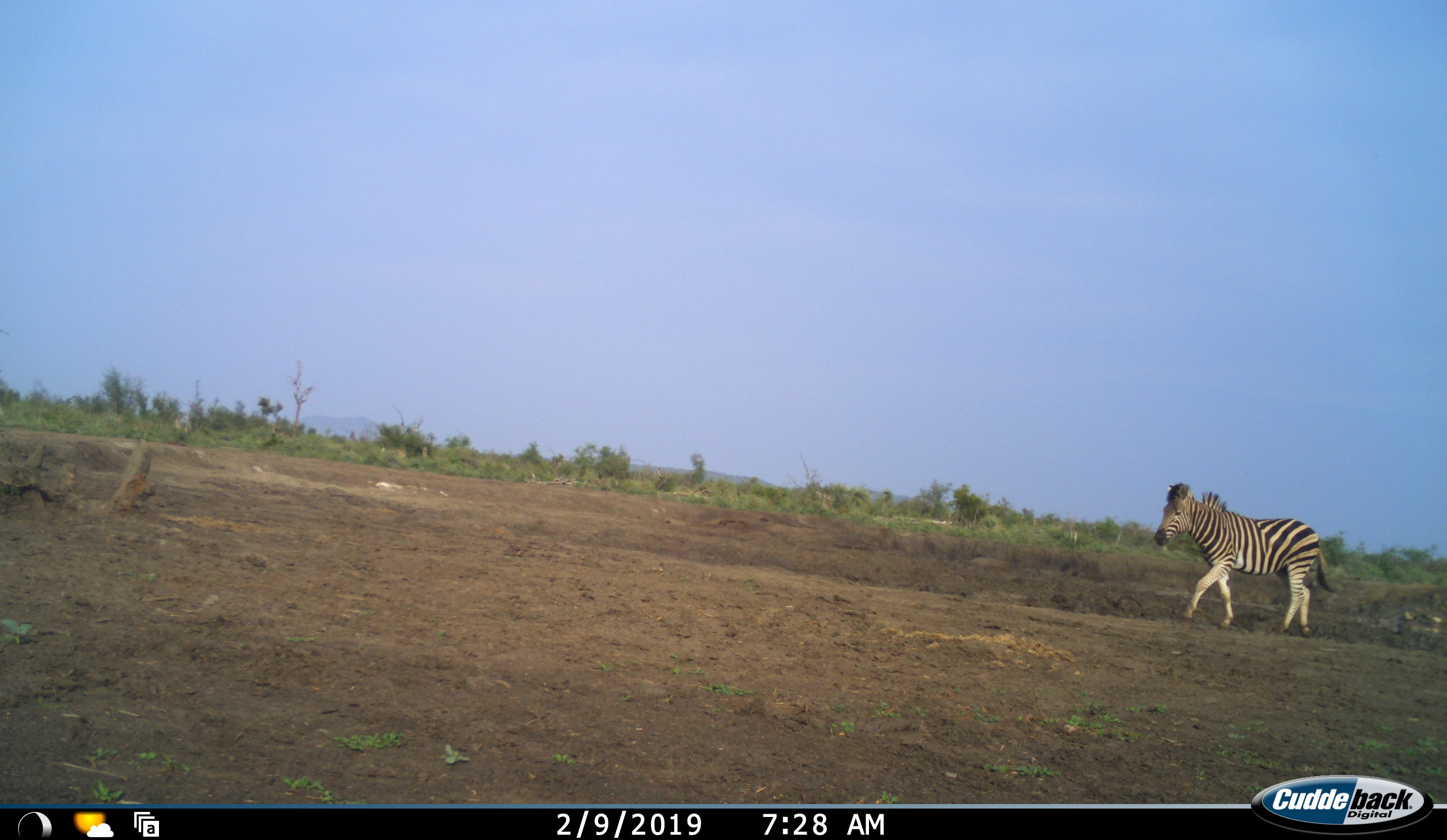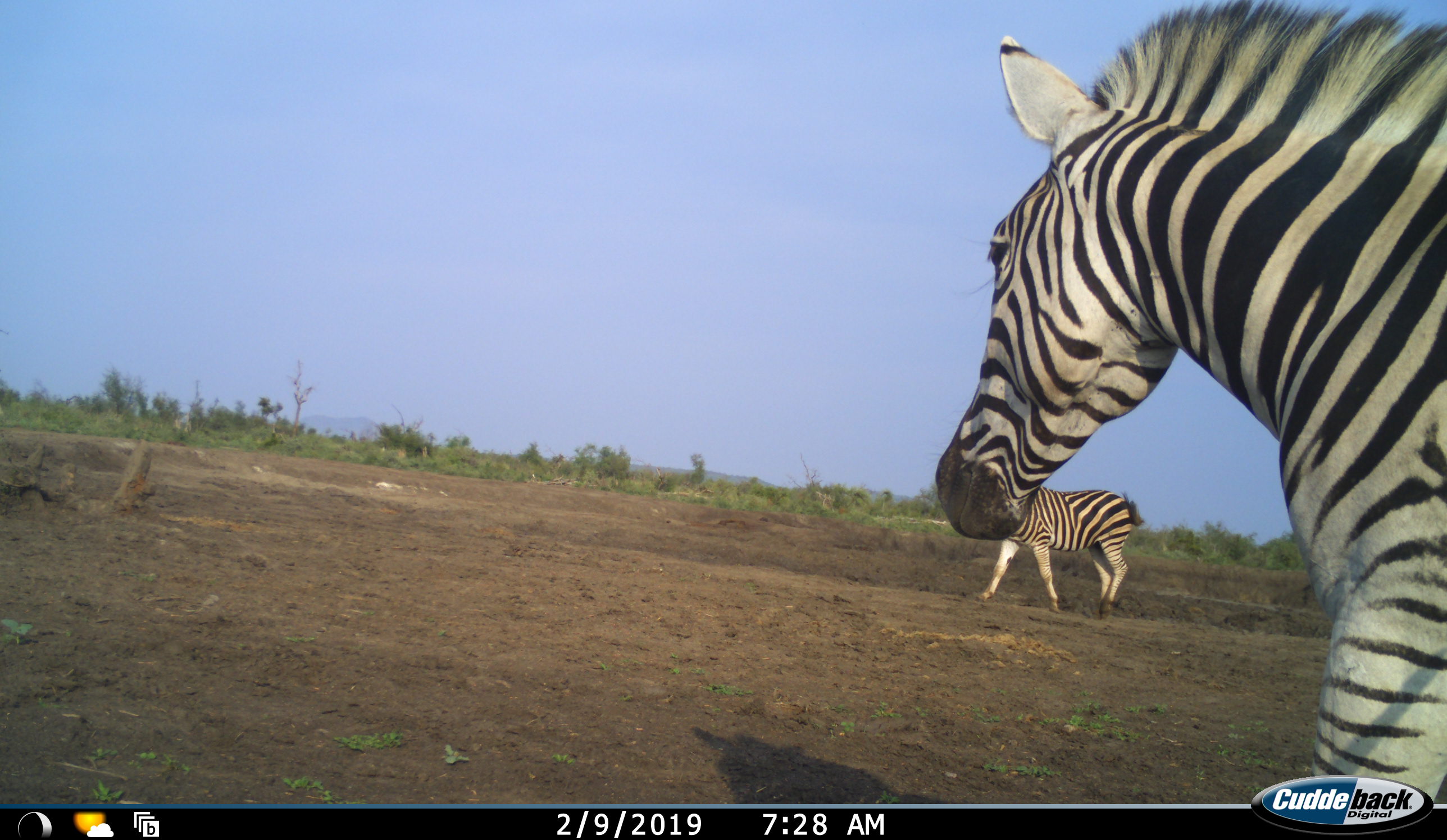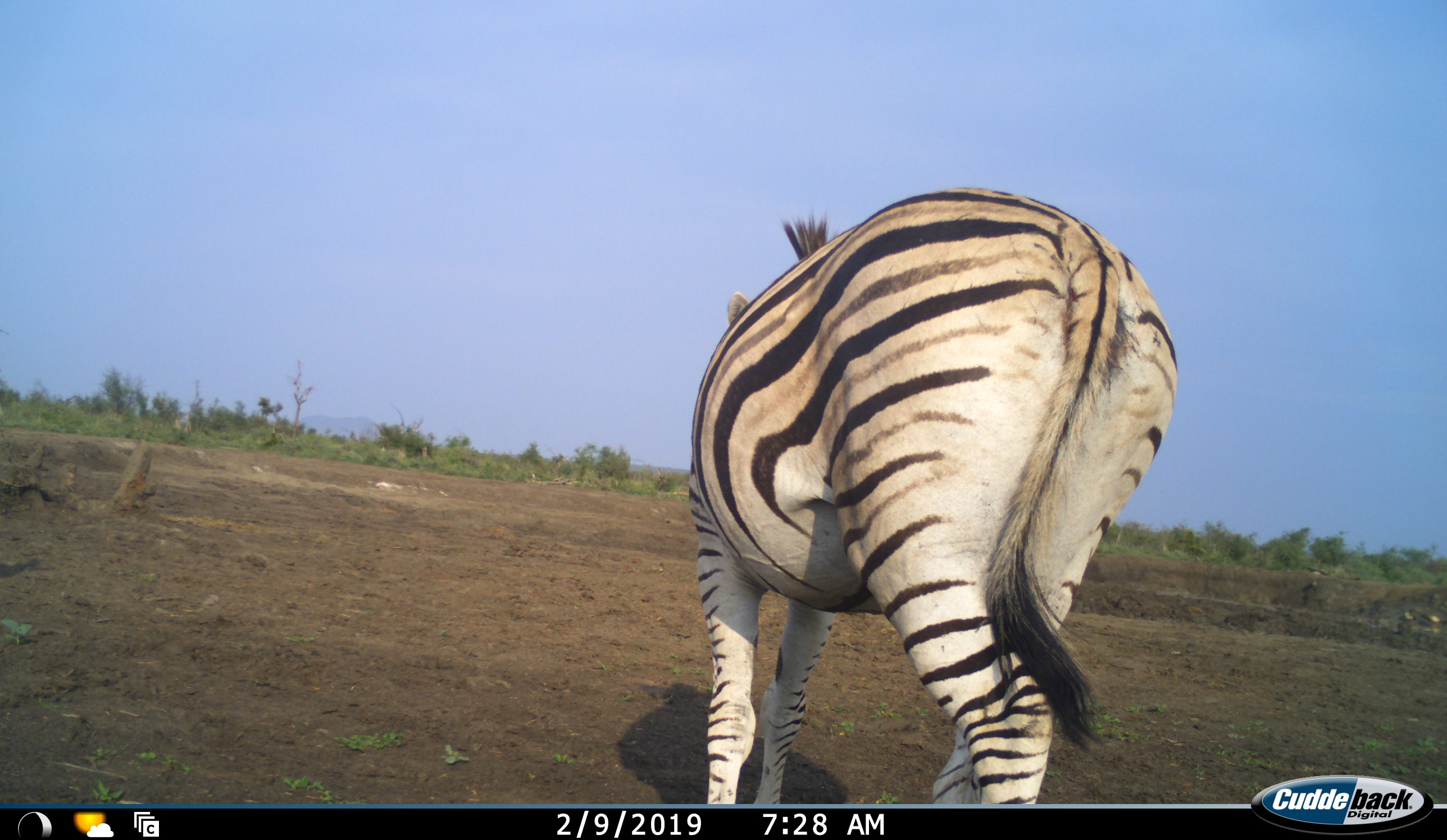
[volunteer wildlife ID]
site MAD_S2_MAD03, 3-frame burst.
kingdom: Animalia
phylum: Chordata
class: Mammalia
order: Perissodactyla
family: Equidae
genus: Equus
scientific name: Equus quagga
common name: plains zebra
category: zebraplains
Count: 2.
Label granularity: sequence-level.